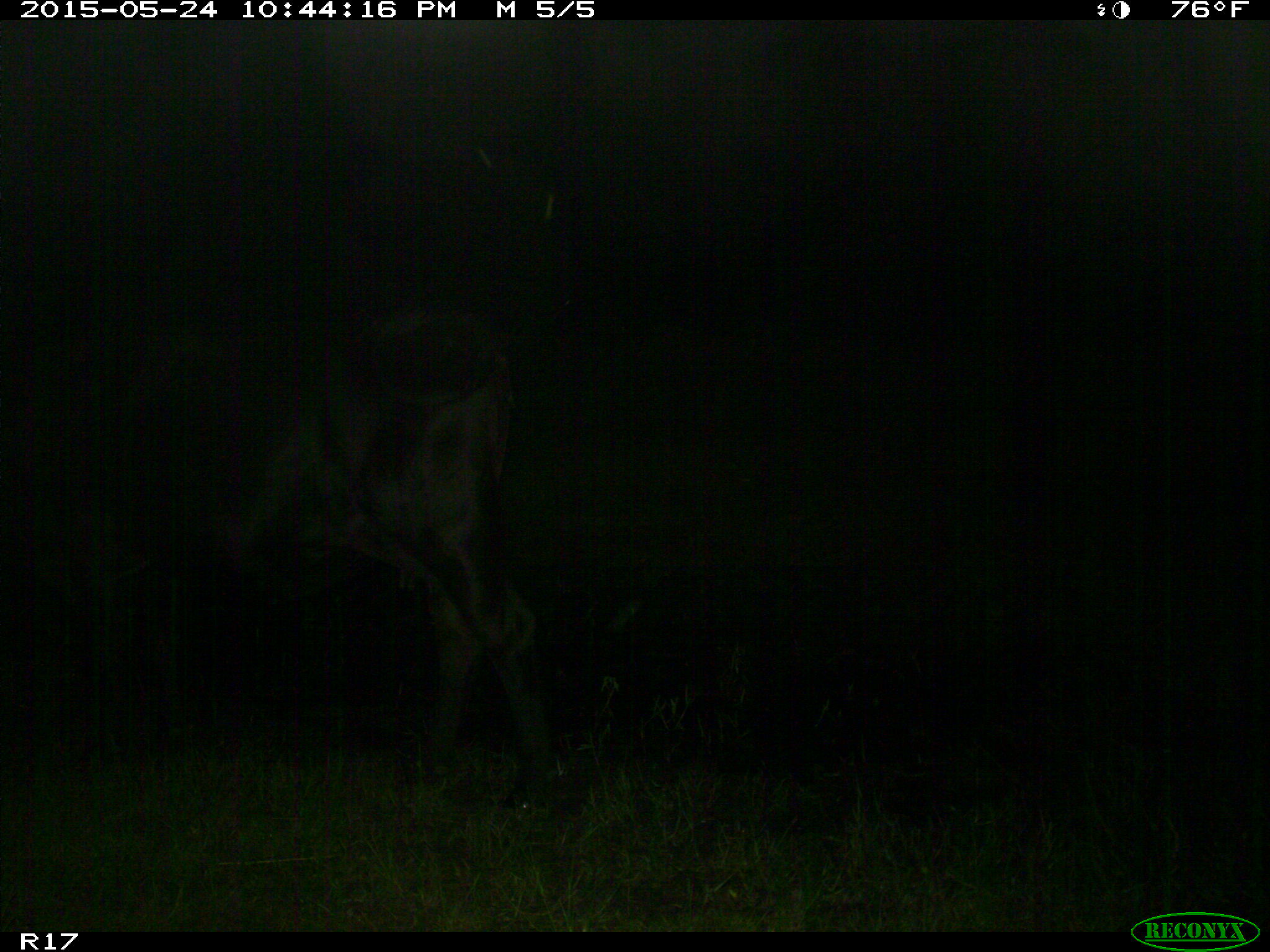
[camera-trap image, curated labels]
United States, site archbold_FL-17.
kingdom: Animalia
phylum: Chordata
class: Mammalia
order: Artiodactyla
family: Bovidae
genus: Bos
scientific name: Bos taurus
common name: domestic cow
Bos taurus (domestic cow).